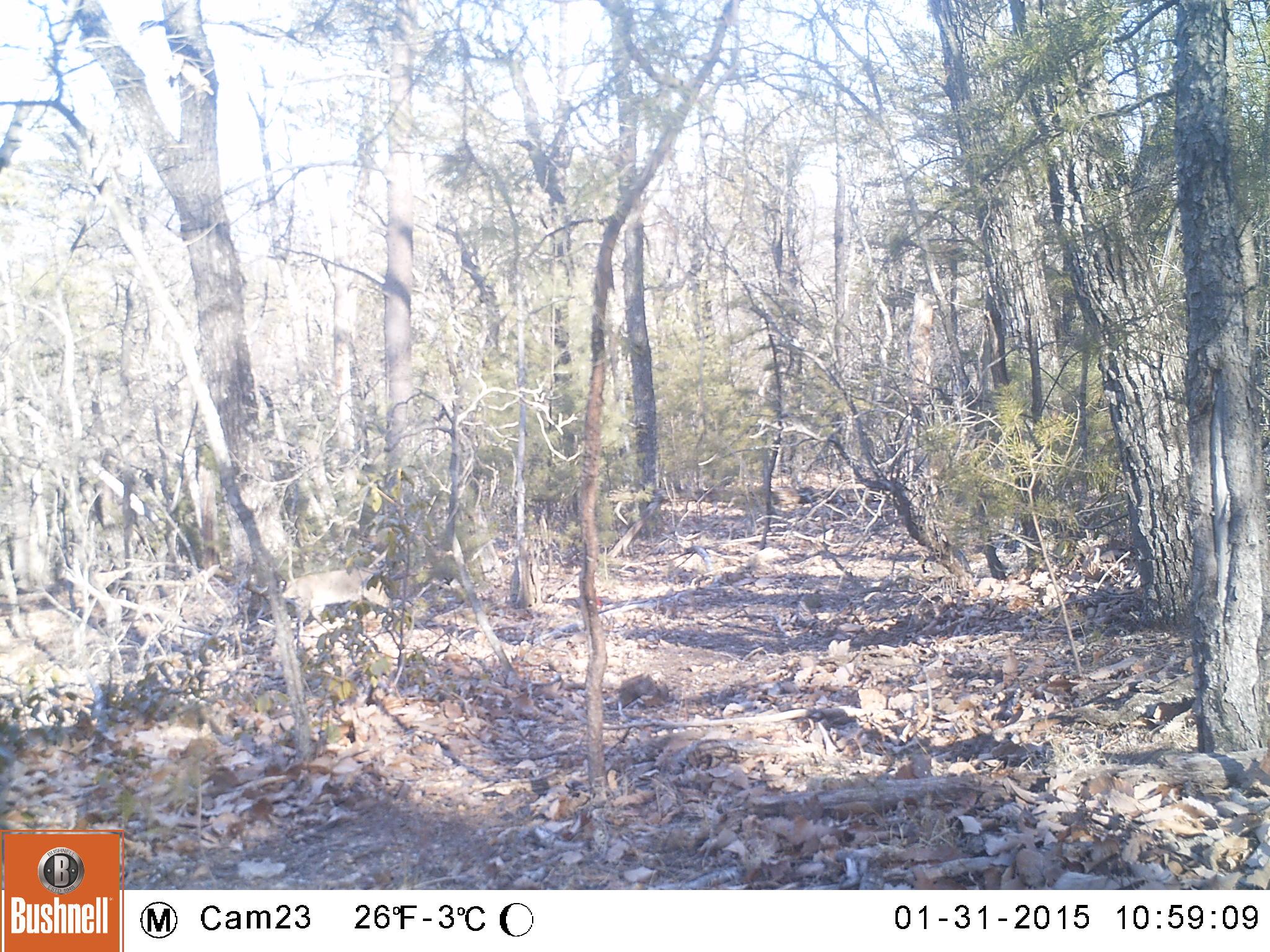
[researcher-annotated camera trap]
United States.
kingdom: Animalia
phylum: Chordata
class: Mammalia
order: Carnivora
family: Felidae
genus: Lynx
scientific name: Lynx rufus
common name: bobcat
Bobcat (Lynx rufus).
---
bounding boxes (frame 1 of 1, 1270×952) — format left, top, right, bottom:
Bobcat: 279, 551, 400, 621